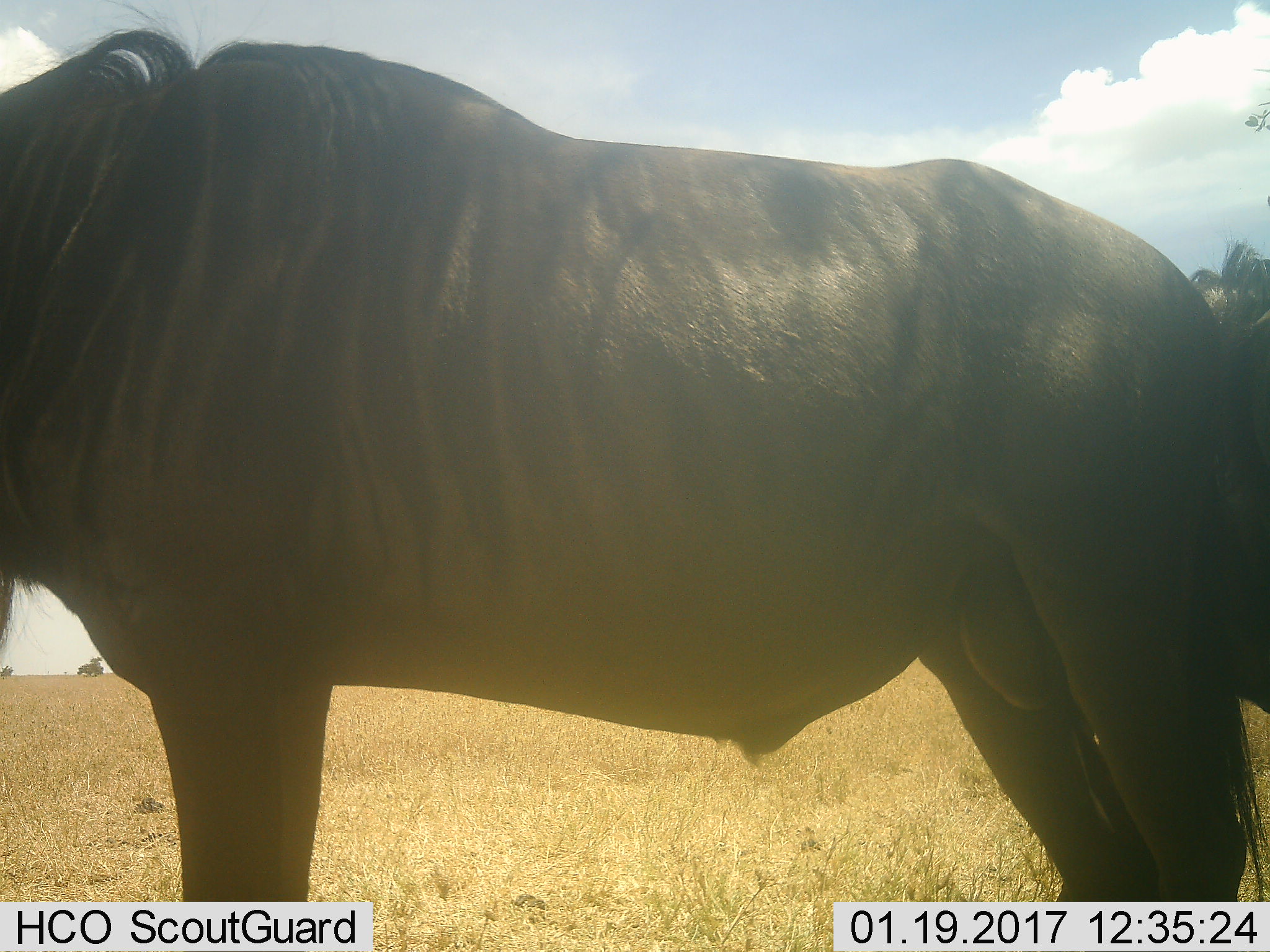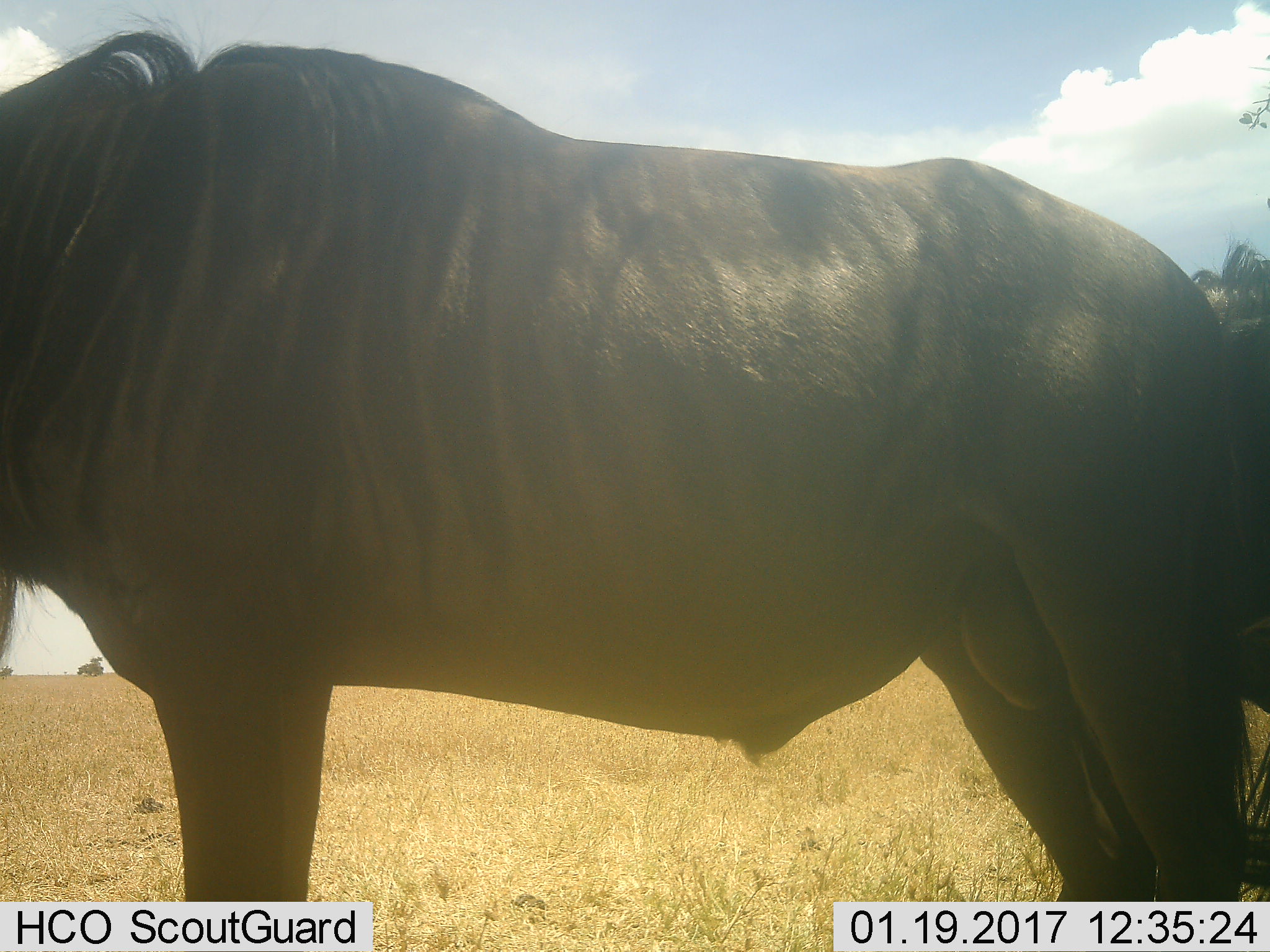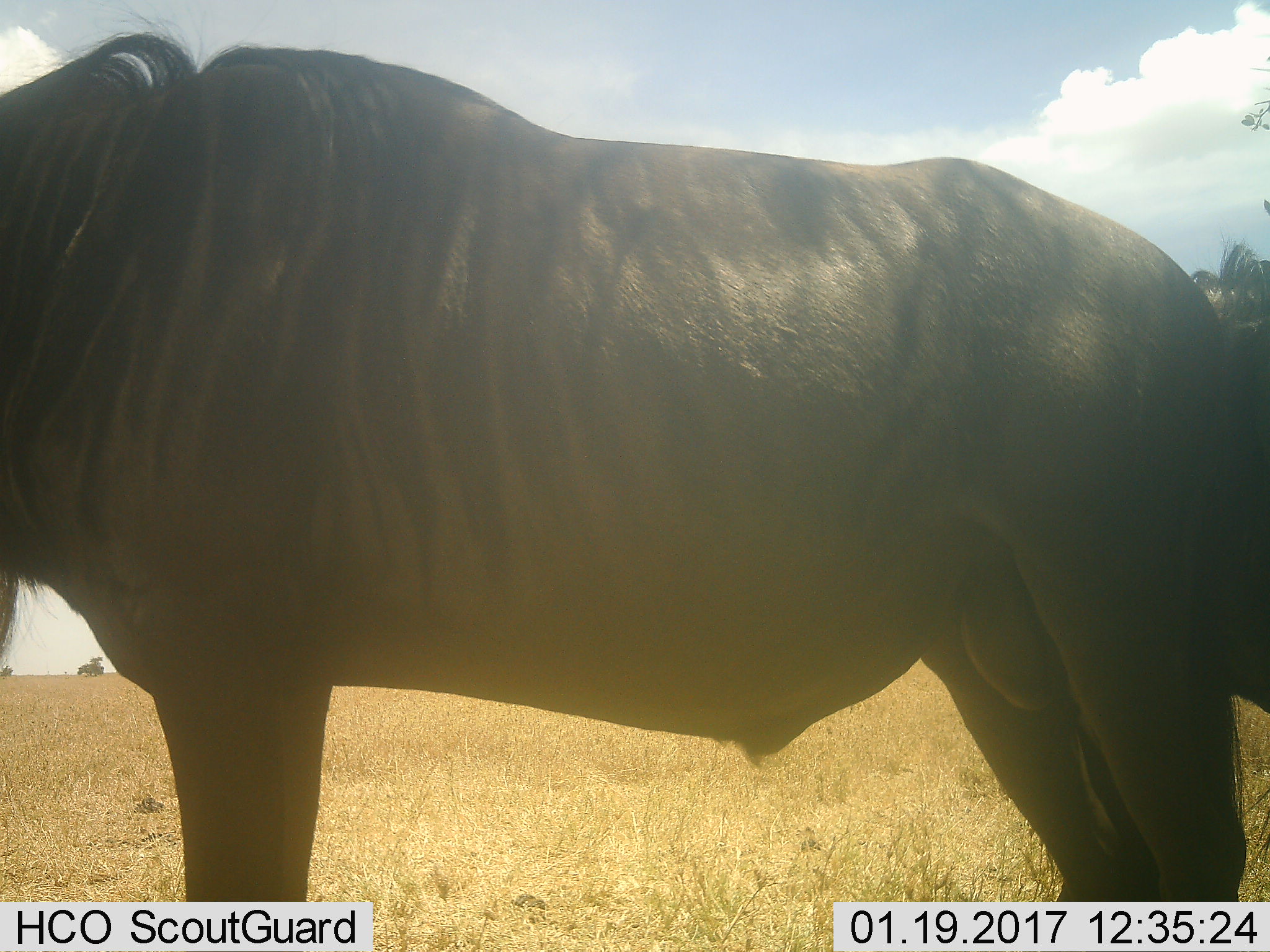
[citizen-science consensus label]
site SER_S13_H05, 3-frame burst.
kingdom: Animalia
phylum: Chordata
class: Mammalia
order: Artiodactyla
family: Bovidae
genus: Connochaetes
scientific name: Connochaetes taurinus taurinus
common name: blue wildebeest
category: wildebeestblue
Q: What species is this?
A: Wildebeestblue (blue wildebeest) (Connochaetes taurinus taurinus).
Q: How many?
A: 1.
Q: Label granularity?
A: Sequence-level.